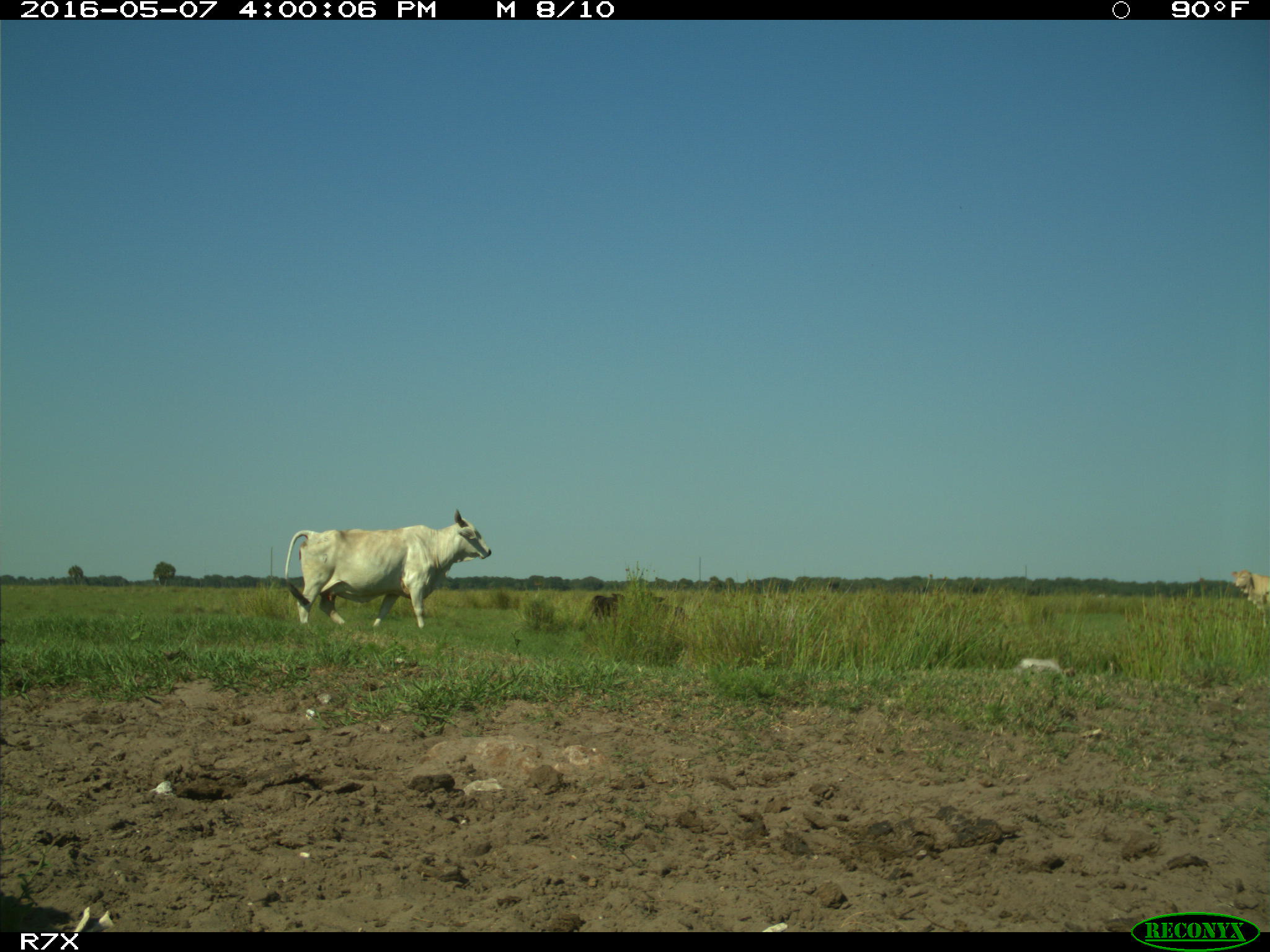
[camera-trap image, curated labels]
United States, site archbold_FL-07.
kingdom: Animalia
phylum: Chordata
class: Mammalia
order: Artiodactyla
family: Bovidae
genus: Bos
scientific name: Bos taurus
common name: domestic cow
Bos taurus (domestic cow).